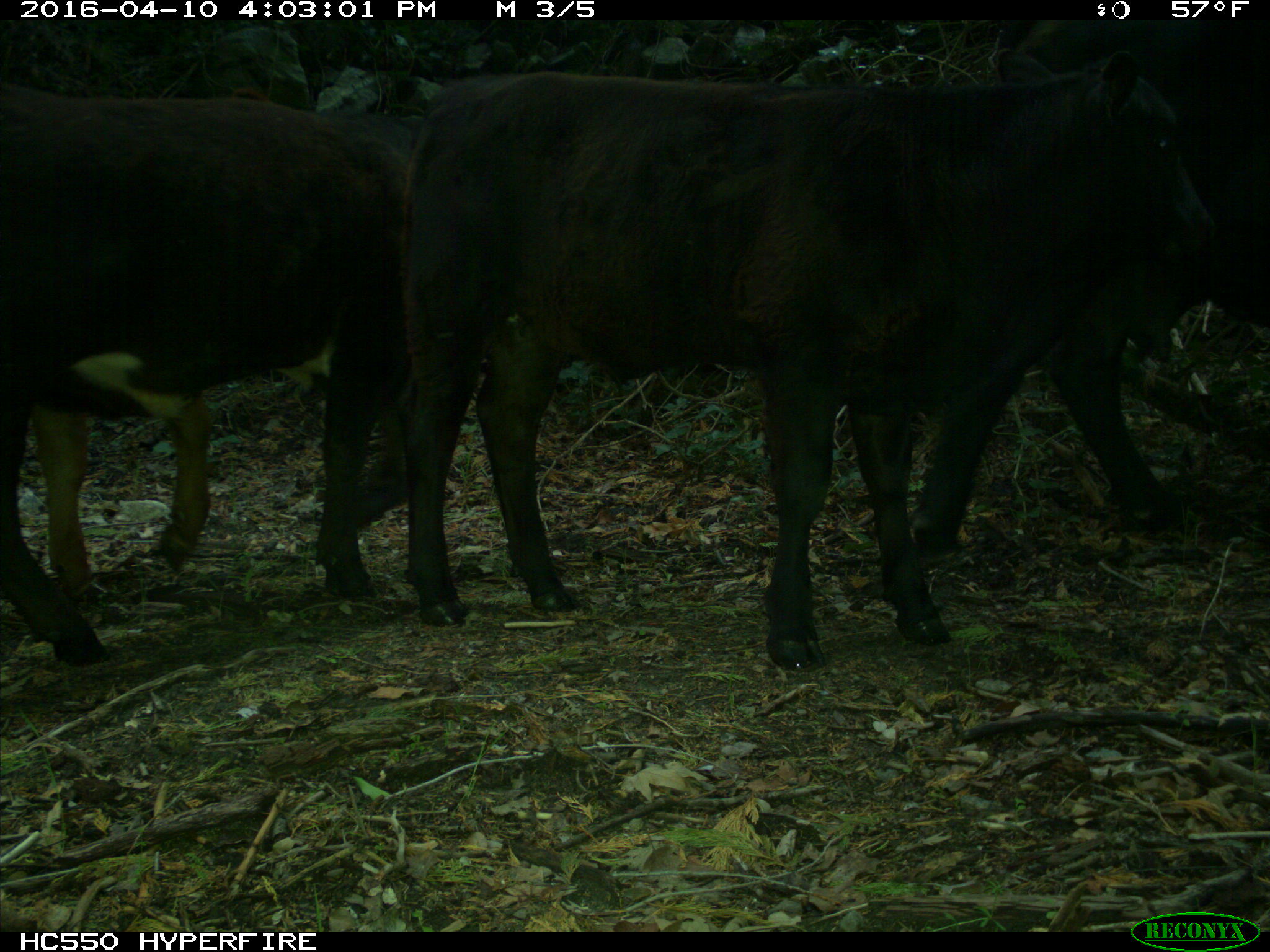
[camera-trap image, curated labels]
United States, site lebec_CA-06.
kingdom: Animalia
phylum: Chordata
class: Mammalia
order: Artiodactyla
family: Bovidae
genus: Bos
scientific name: Bos taurus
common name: domestic cow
Bos taurus (domestic cow).